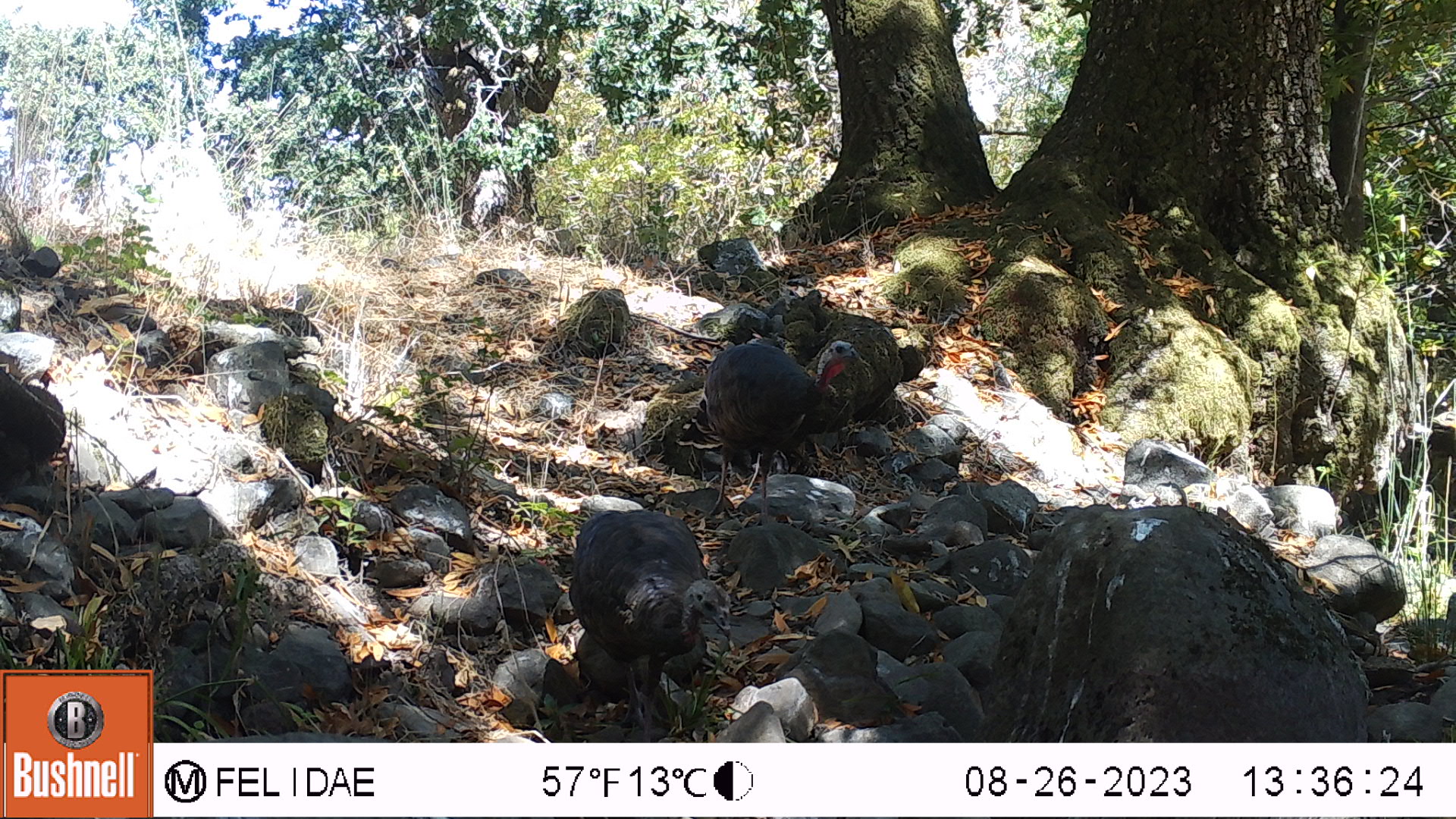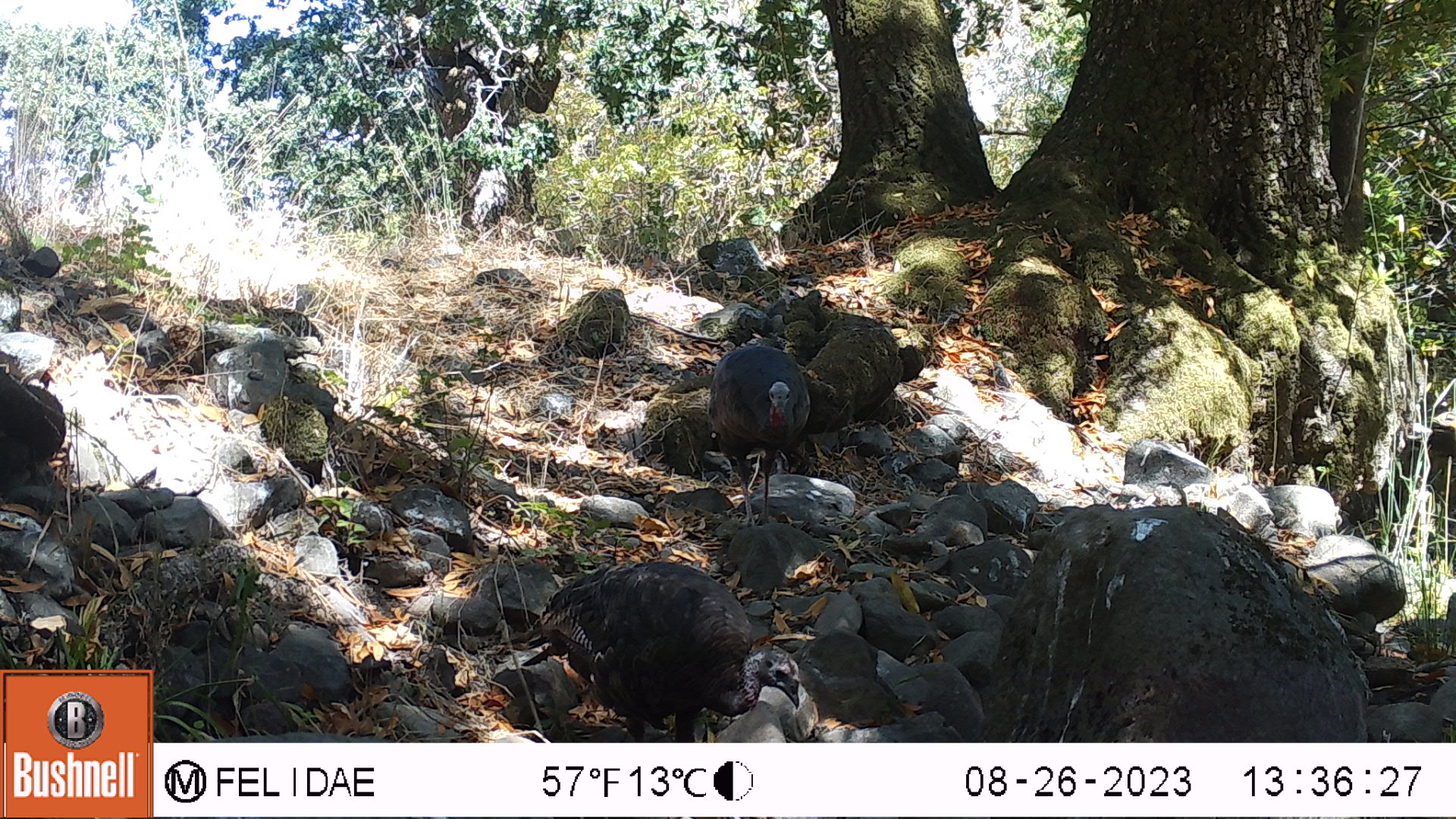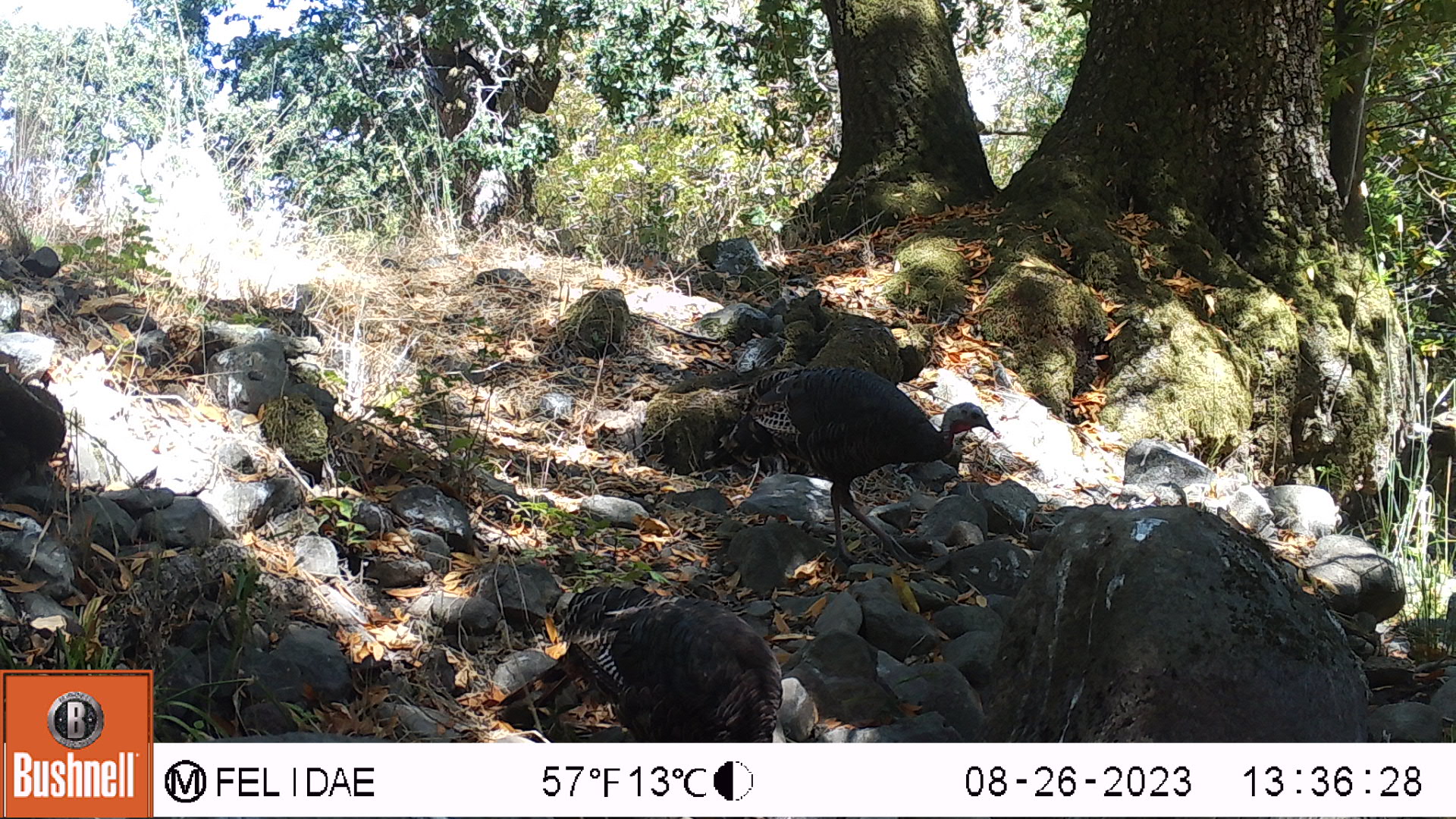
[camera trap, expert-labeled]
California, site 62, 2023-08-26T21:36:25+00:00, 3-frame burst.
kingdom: Animalia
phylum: Chordata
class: Aves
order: Galliformes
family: Phasianidae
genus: Meleagris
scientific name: Meleagris gallopavo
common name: turkey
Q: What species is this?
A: Turkey (Meleagris gallopavo).